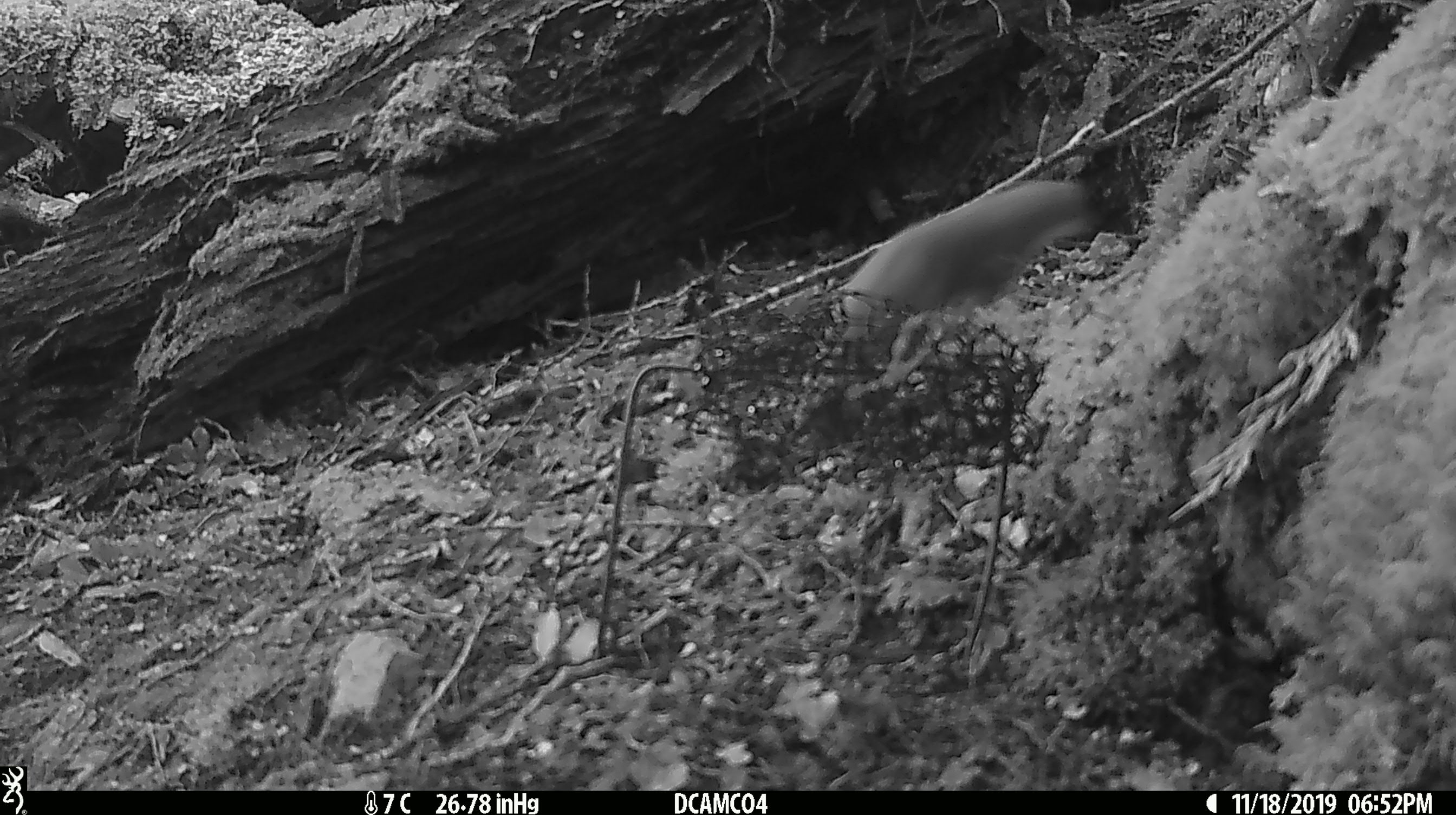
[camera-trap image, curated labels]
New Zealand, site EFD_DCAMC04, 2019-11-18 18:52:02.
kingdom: Animalia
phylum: Chordata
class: Mammalia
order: Carnivora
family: Mustelidae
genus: Mustela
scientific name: Mustela erminea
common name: stoat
Stoat (Mustela erminea).